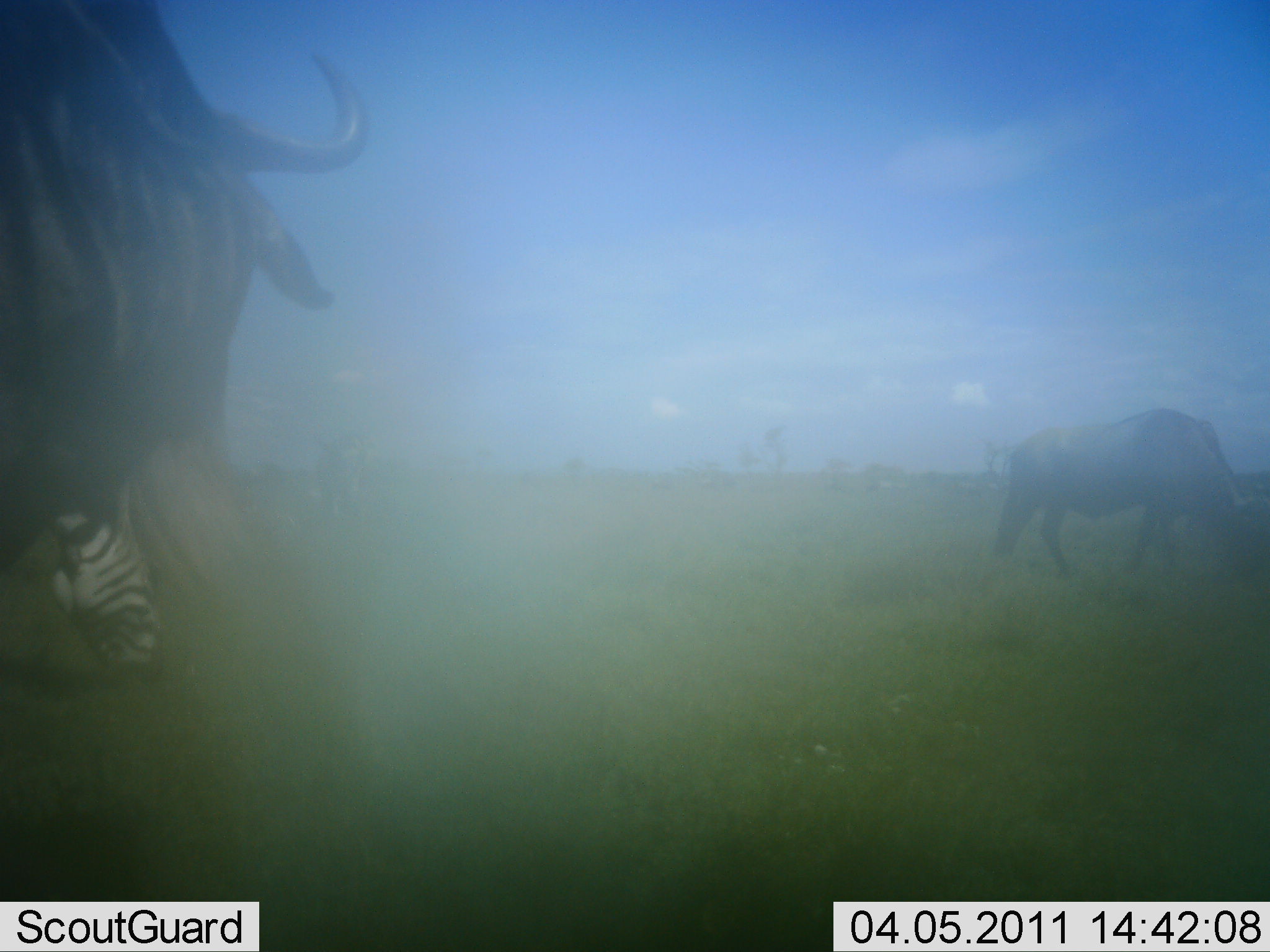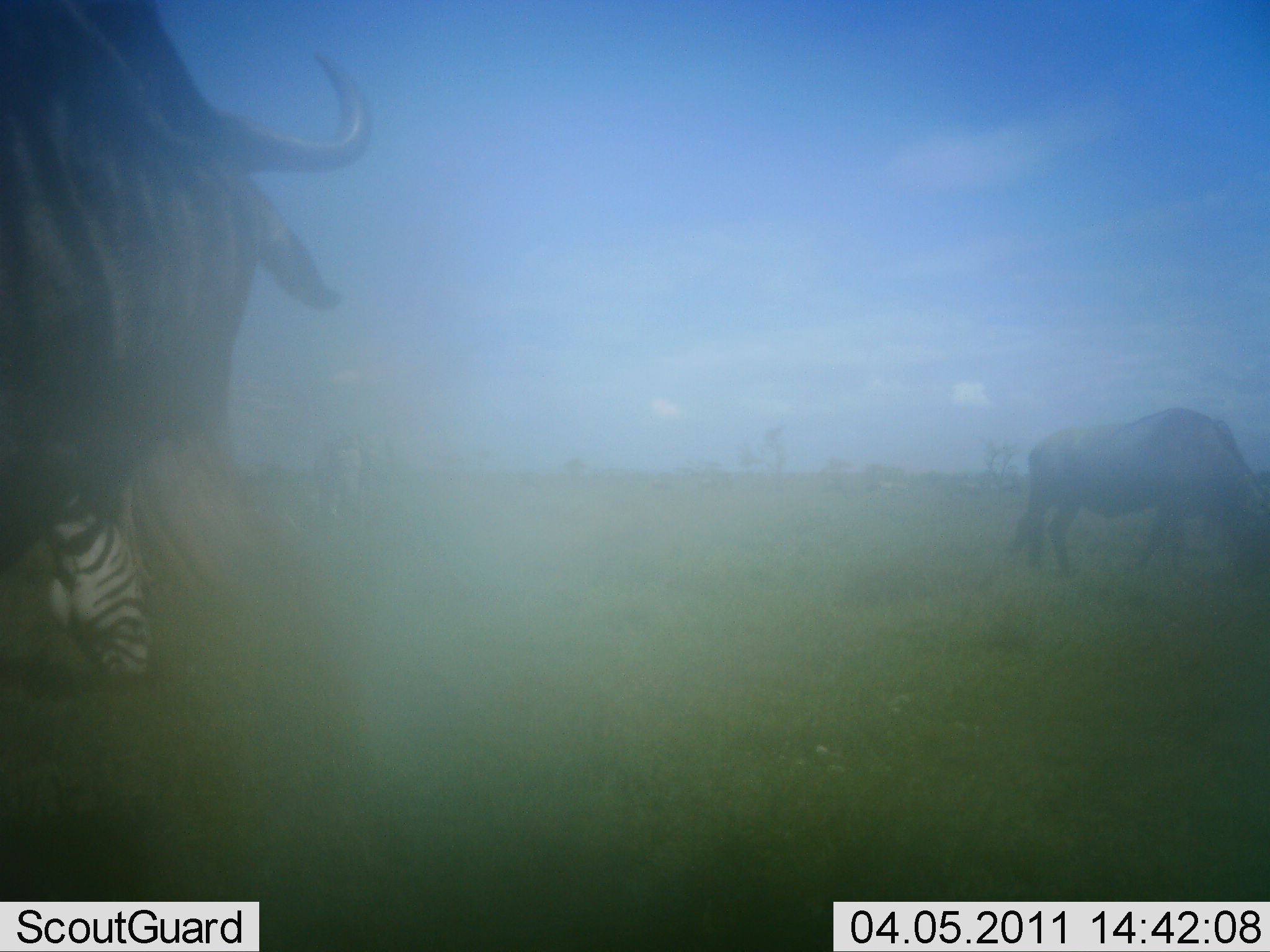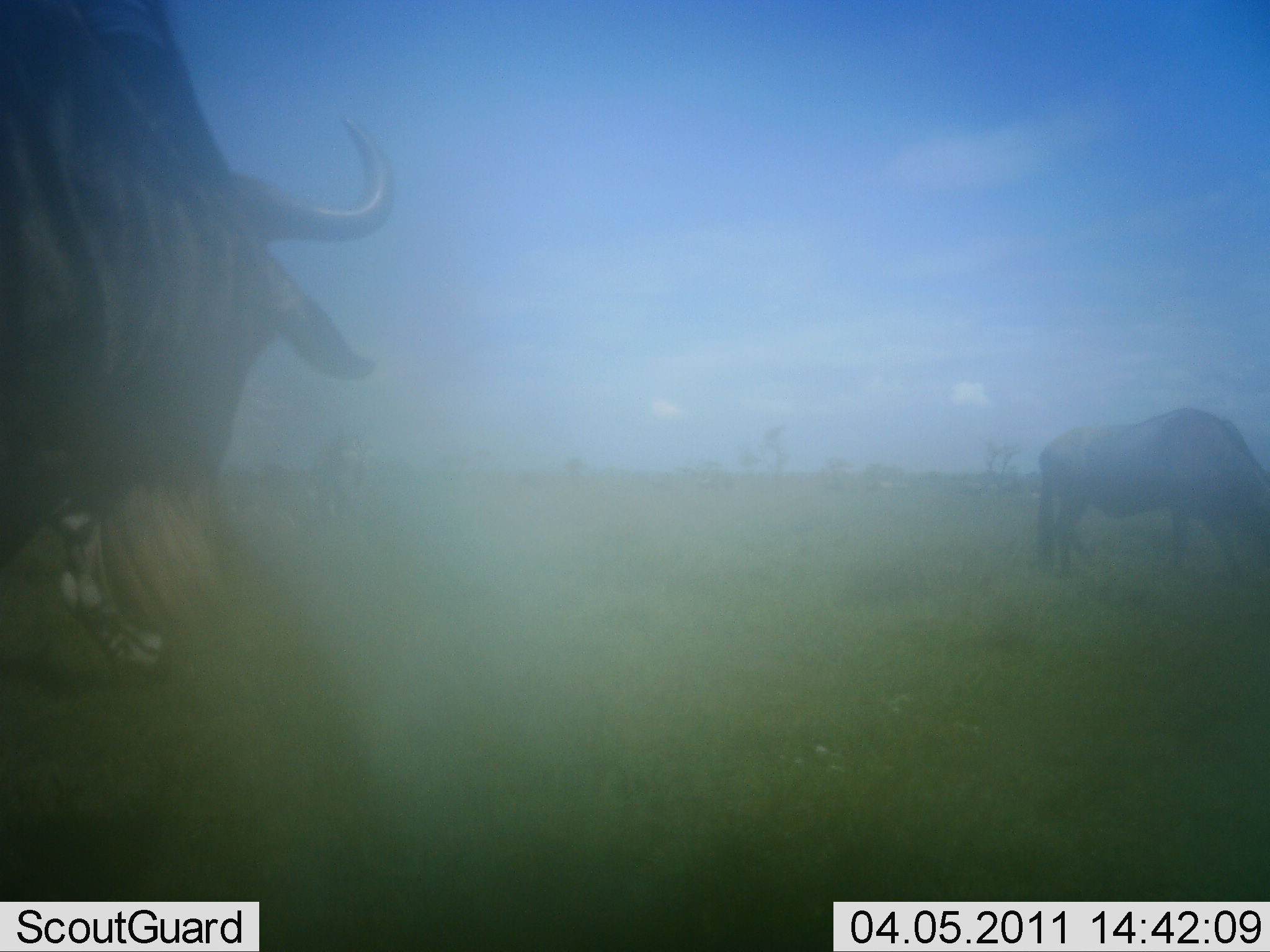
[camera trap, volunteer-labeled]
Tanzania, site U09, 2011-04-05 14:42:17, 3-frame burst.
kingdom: Animalia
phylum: Chordata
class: Mammalia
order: Artiodactyla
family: Bovidae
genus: Connochaetes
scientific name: Connochaetes taurinus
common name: blue wildebeest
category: wildebeest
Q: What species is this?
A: Wildebeest (blue wildebeest) (Connochaetes taurinus).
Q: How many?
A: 2.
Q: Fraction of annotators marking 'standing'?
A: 83%.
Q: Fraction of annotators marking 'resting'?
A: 8%.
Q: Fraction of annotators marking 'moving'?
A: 8%.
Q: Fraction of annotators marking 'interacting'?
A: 0%.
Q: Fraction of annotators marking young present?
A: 0%.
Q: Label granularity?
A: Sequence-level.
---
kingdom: Animalia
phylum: Chordata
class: Mammalia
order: Perissodactyla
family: Equidae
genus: Equus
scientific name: Equus quagga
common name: plains zebra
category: zebra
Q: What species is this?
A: Zebra (plains zebra) (Equus quagga).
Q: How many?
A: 1.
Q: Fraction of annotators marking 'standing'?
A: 33%.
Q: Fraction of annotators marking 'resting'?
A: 0%.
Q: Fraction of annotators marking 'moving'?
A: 0%.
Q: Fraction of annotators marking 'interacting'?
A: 8%.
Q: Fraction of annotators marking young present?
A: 0%.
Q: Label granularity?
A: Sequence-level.